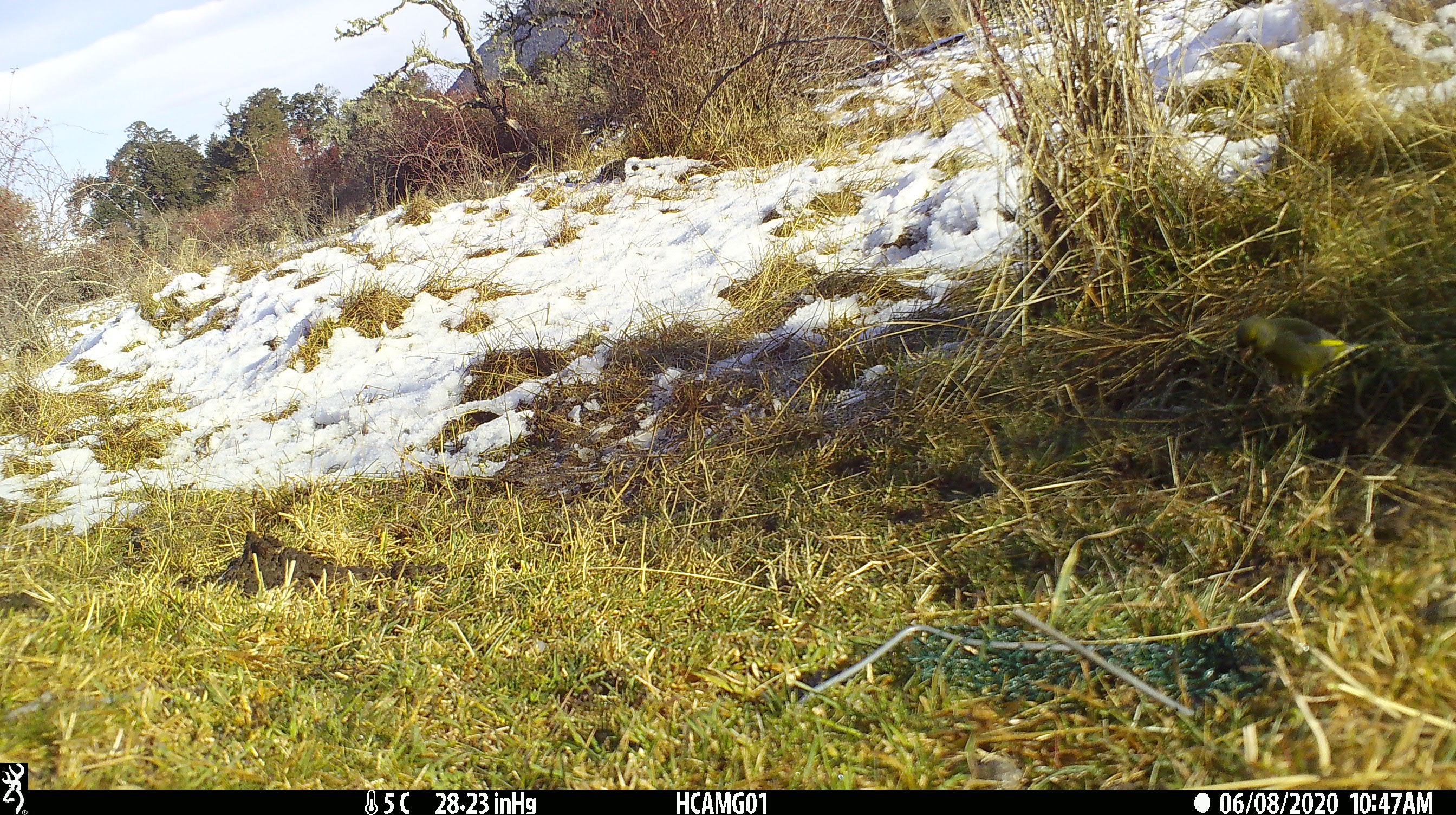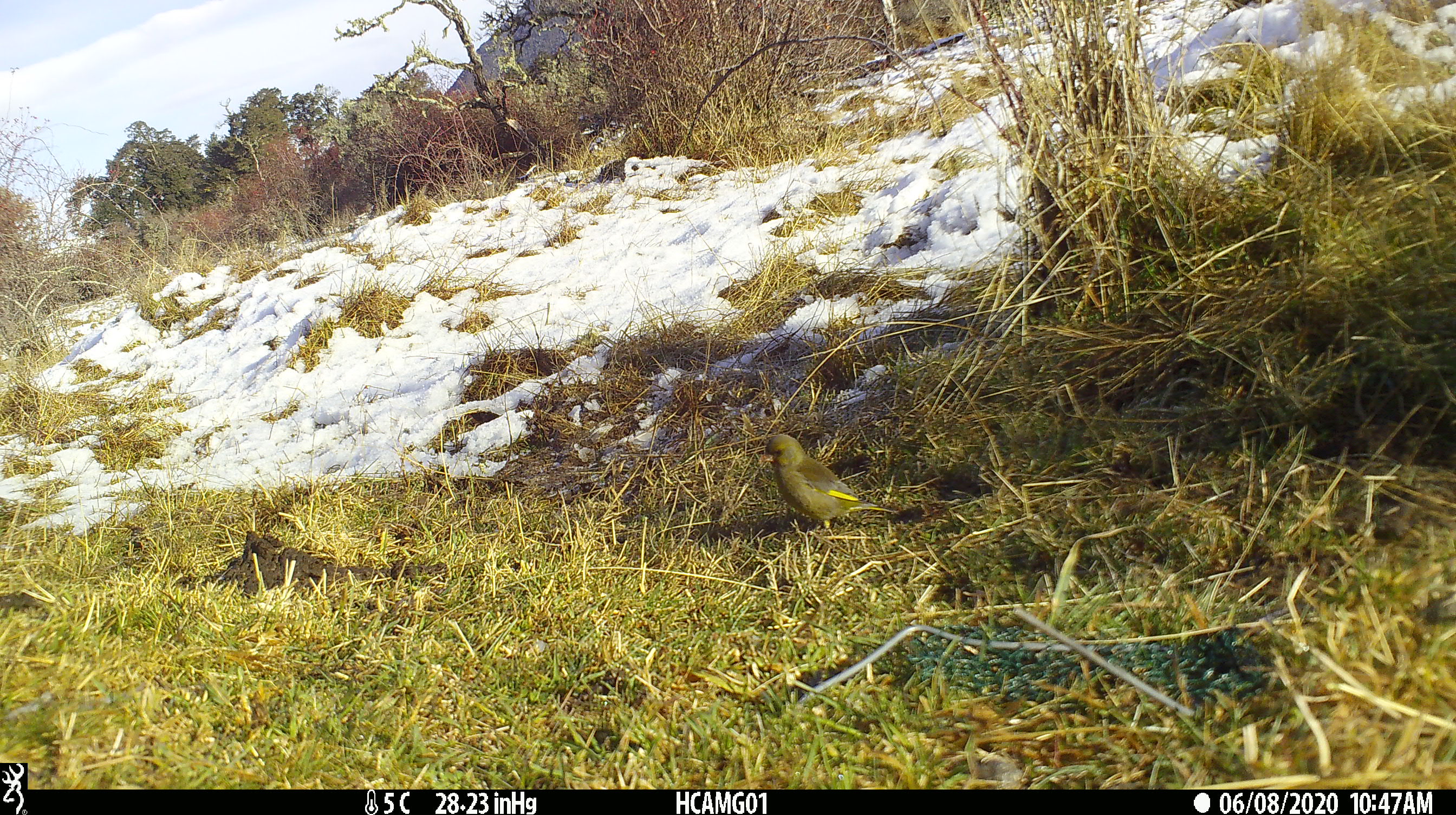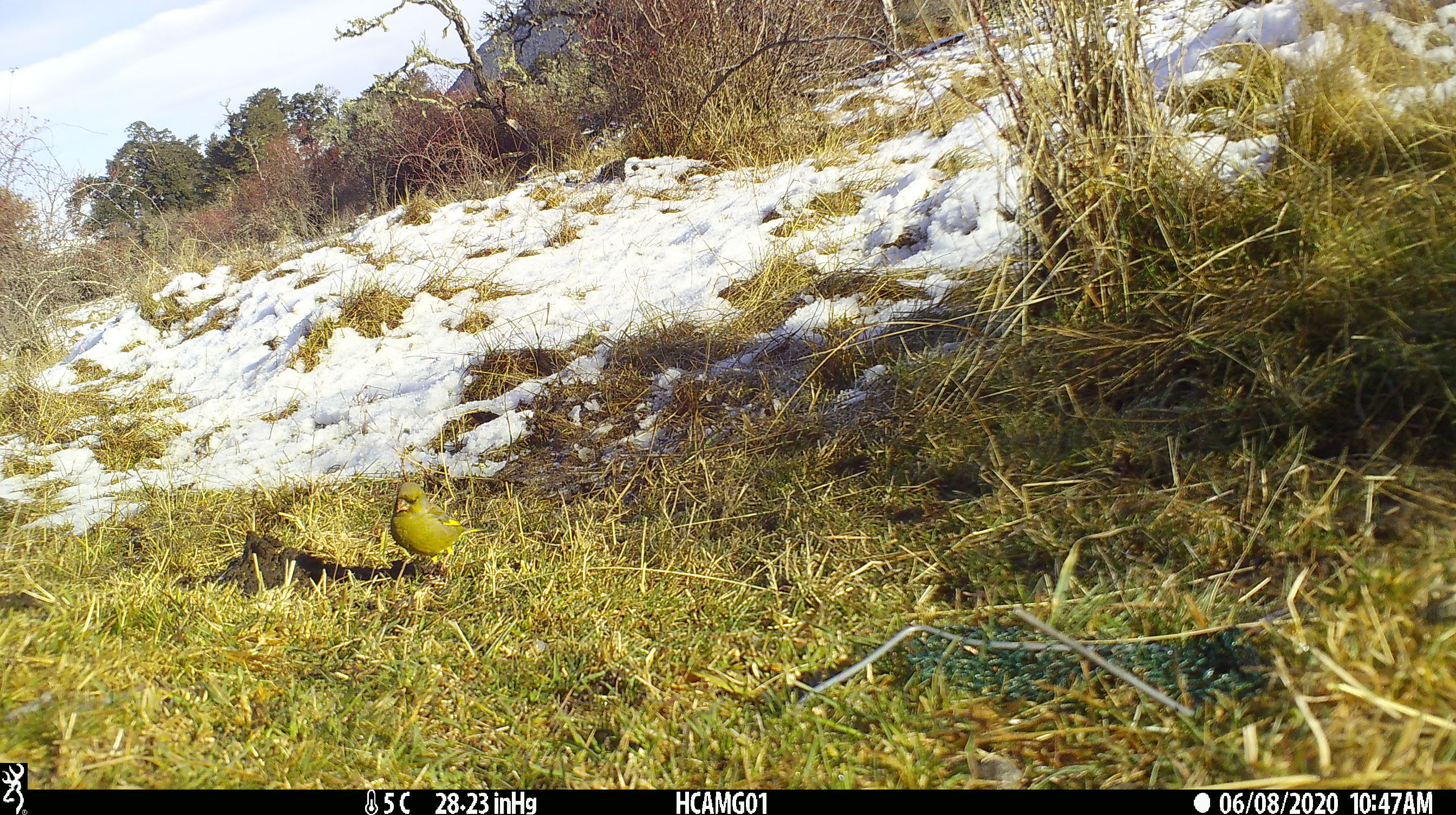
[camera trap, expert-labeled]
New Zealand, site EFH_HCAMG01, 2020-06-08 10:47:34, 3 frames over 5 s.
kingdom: Animalia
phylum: Chordata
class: Aves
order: Passeriformes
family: Fringillidae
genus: Chloris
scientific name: Chloris chloris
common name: greenfinch